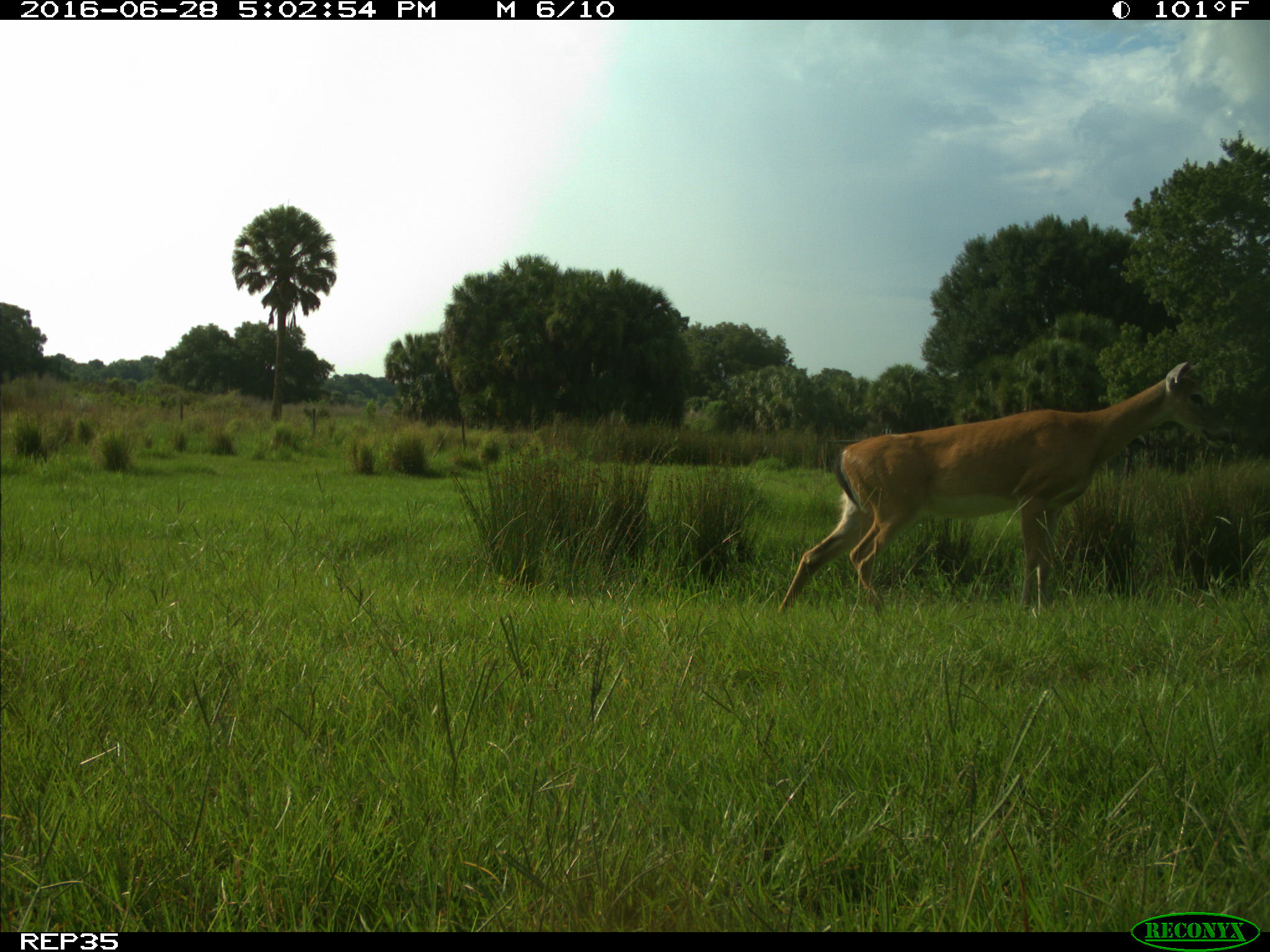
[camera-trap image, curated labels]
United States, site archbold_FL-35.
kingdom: Animalia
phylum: Chordata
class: Mammalia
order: Artiodactyla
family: Cervidae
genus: Odocoileus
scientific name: Odocoileus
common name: deer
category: unidentified deer